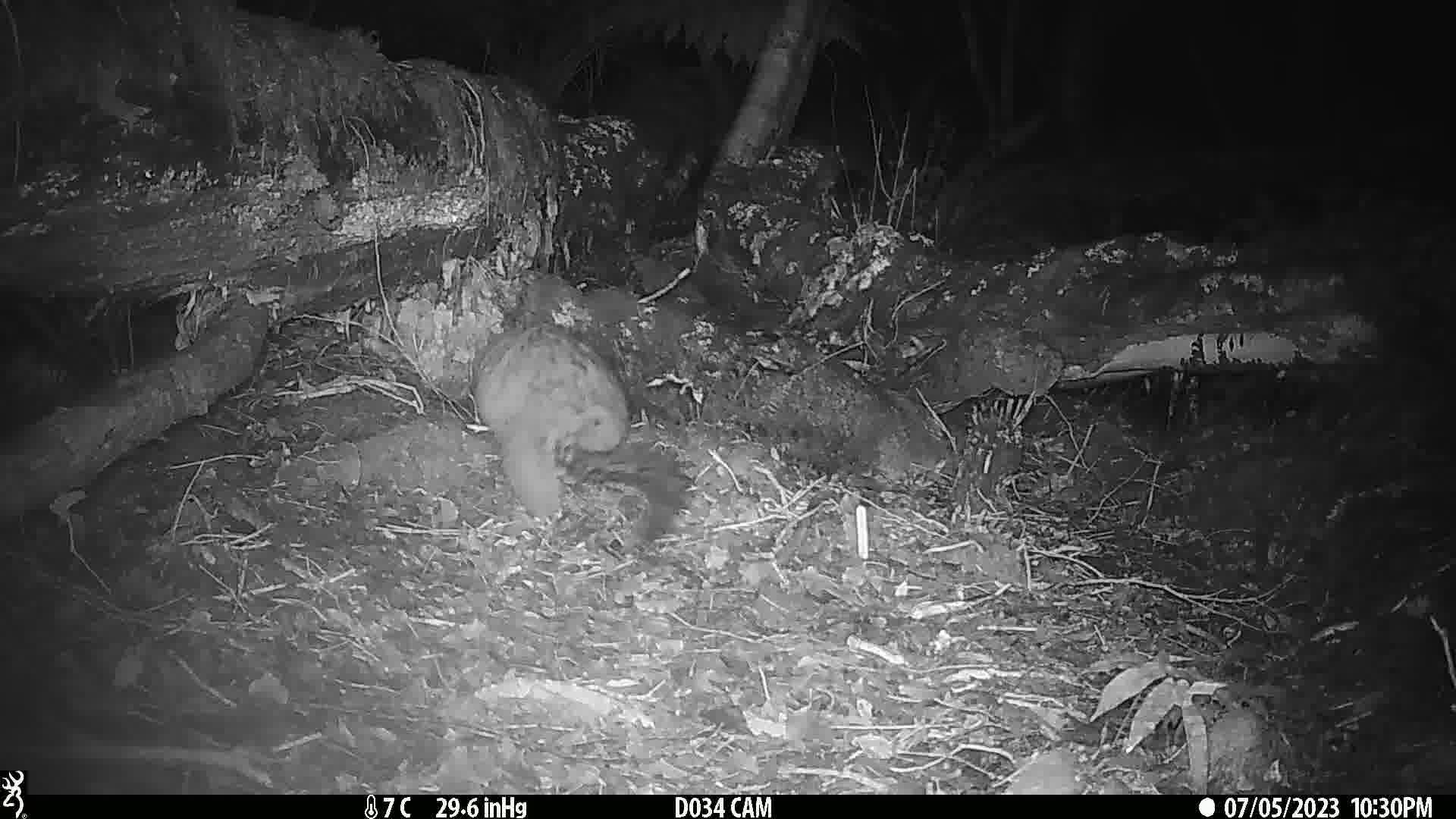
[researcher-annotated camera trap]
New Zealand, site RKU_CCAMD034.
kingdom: Animalia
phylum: Chordata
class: Mammalia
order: Diprotodontia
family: Phalangeridae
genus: Trichosurus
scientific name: Trichosurus vulpecula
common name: common brushtail possum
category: possum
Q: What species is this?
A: Possum (common brushtail possum) (Trichosurus vulpecula).